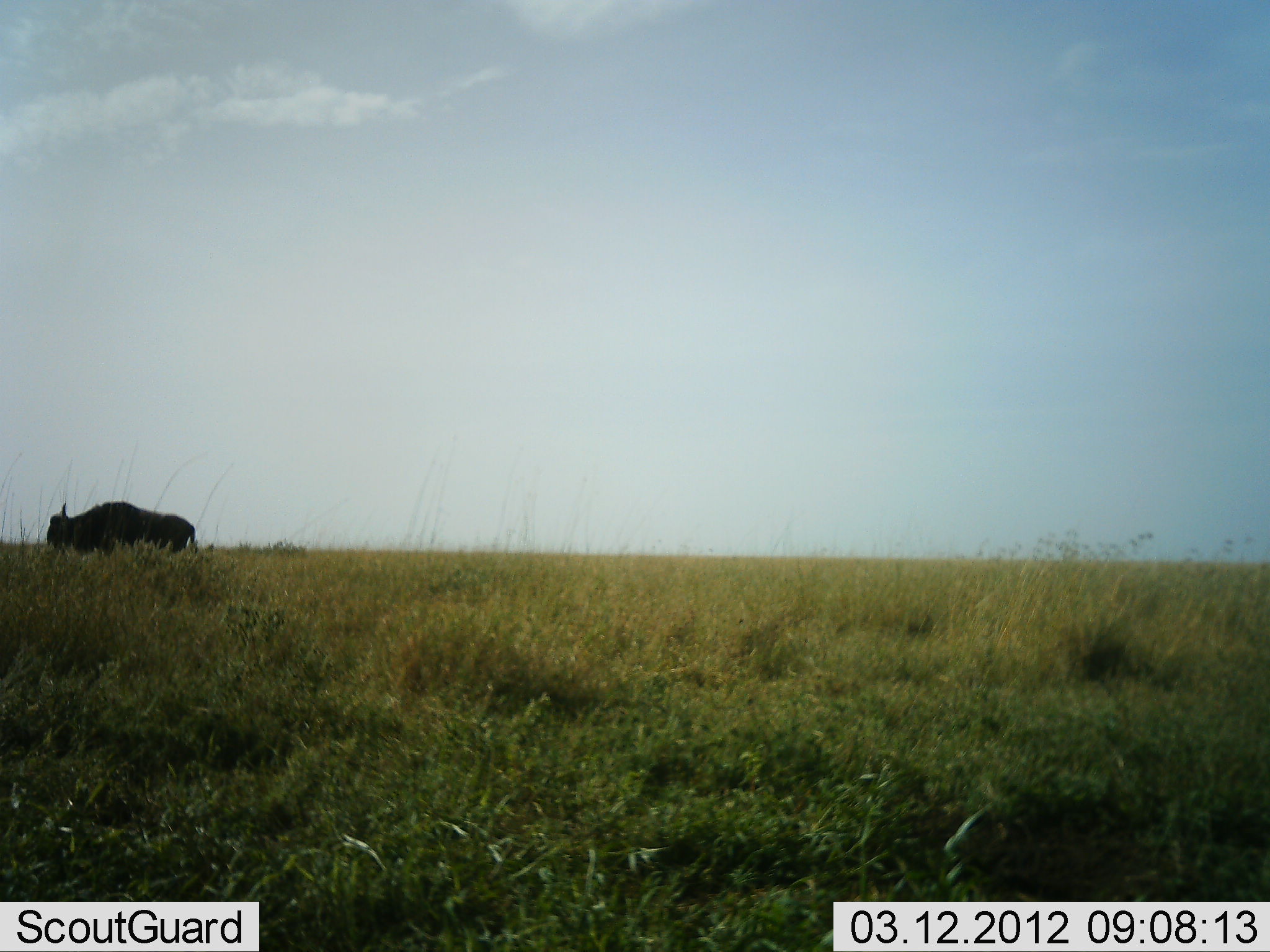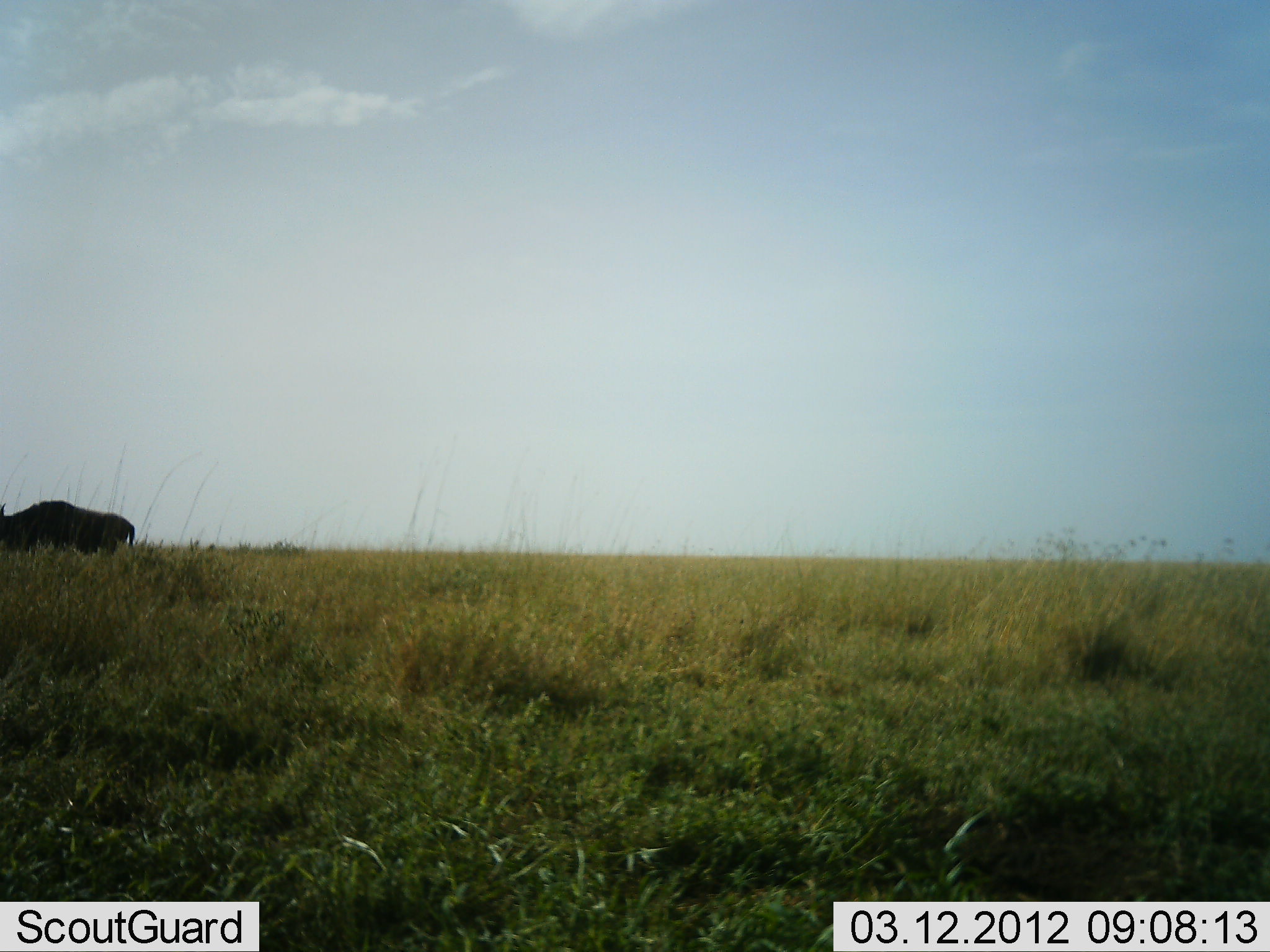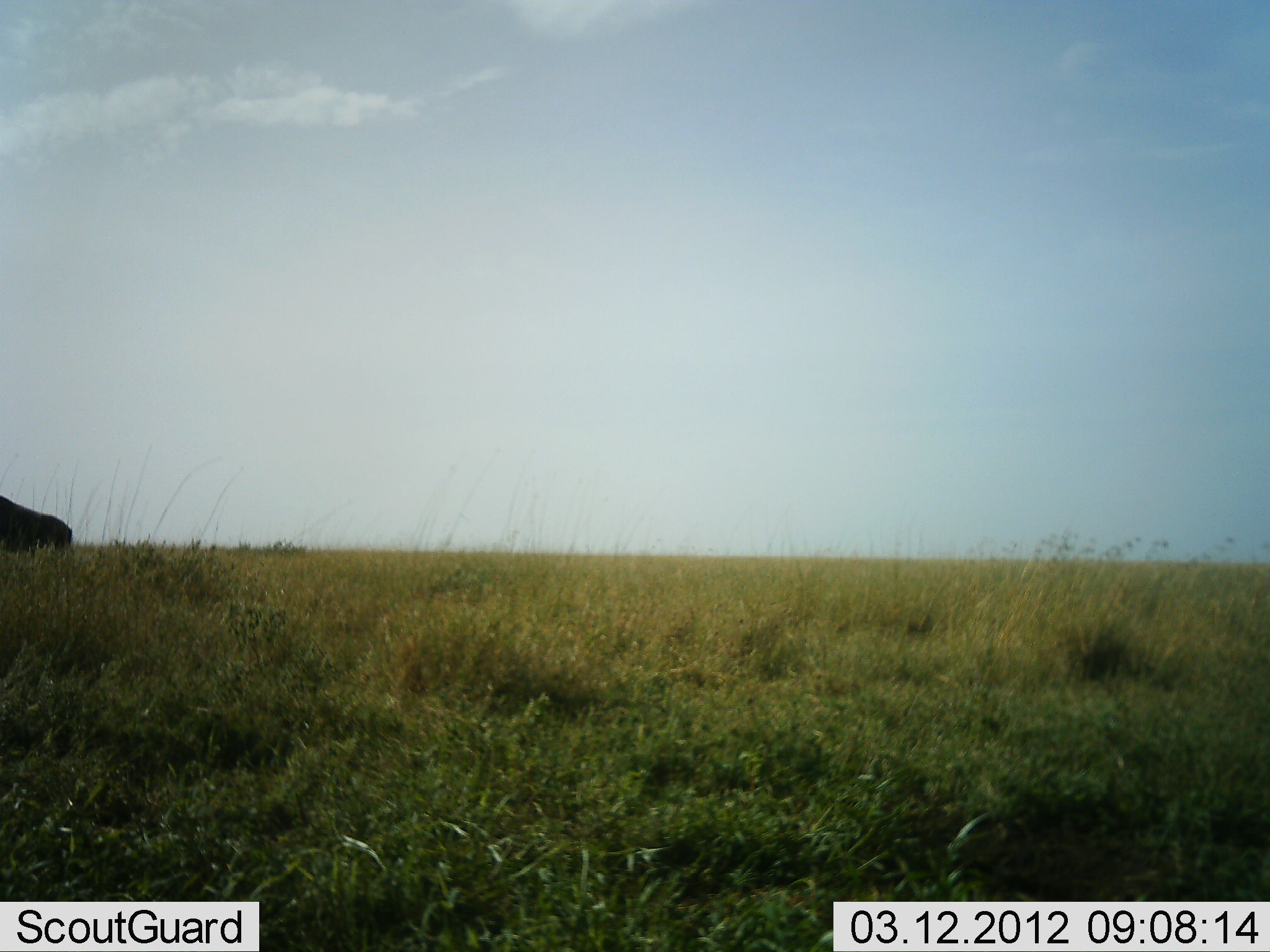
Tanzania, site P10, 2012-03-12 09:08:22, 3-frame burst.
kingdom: Animalia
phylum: Chordata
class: Mammalia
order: Artiodactyla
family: Bovidae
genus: Connochaetes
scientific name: Connochaetes taurinus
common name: blue wildebeest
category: wildebeest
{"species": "wildebeest (blue wildebeest) (Connochaetes taurinus)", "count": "1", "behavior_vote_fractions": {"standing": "0%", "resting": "0%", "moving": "100%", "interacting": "0%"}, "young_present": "0%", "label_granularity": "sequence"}